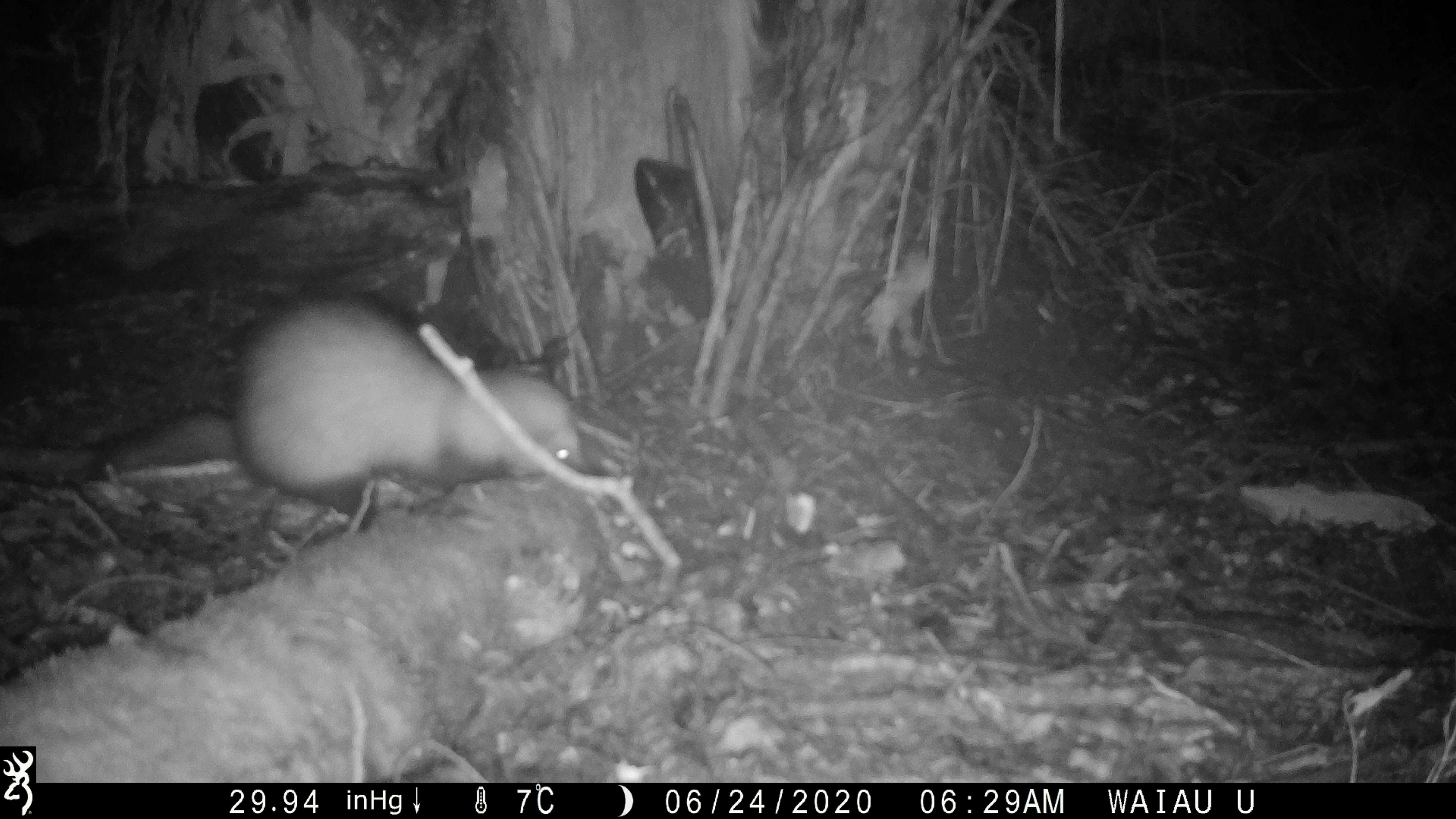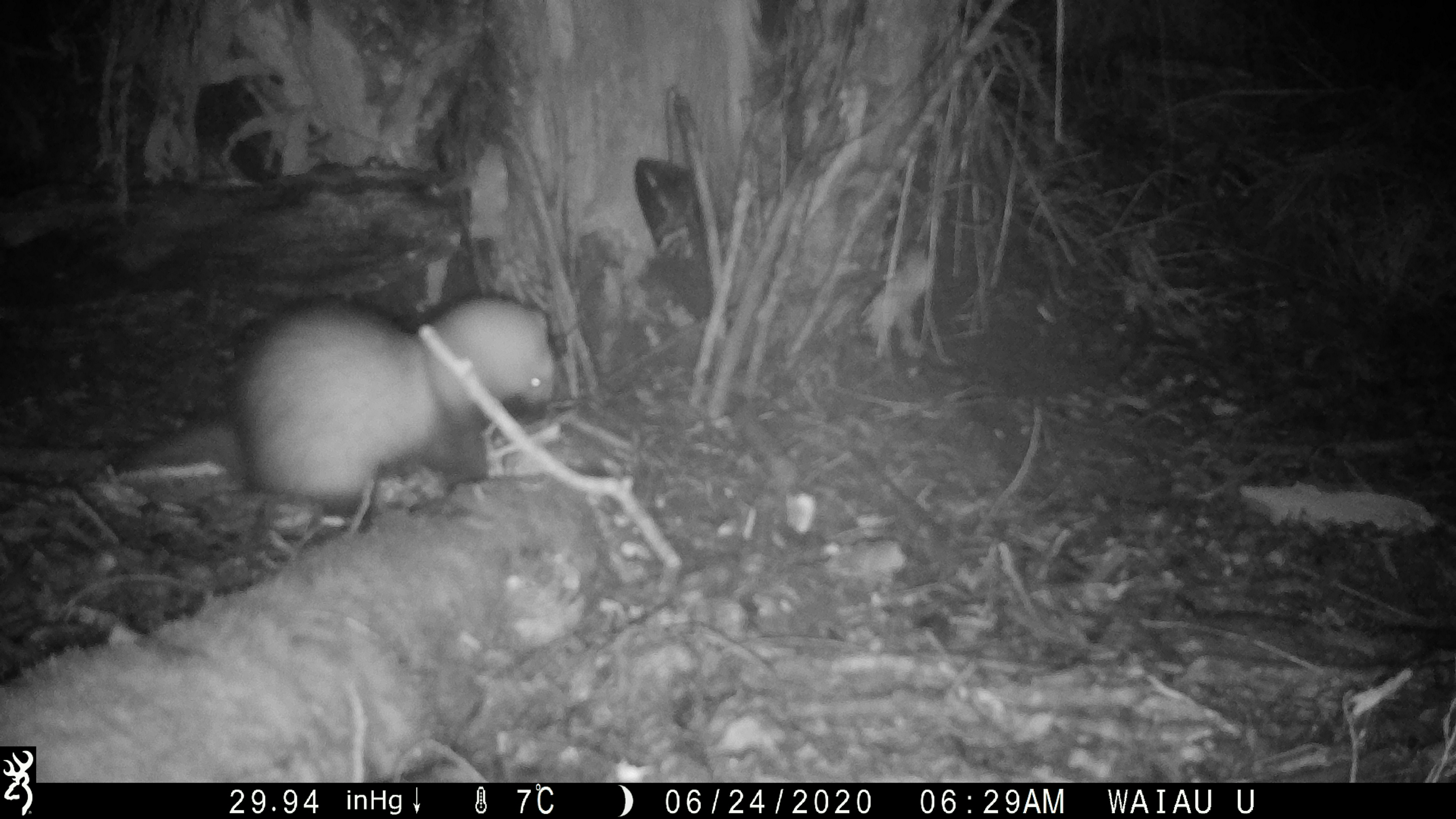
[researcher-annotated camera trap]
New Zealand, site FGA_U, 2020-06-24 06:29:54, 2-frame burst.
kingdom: Animalia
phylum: Chordata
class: Mammalia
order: Carnivora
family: Mustelidae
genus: Mustela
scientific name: Mustela furo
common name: ferret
Ferret (Mustela furo).